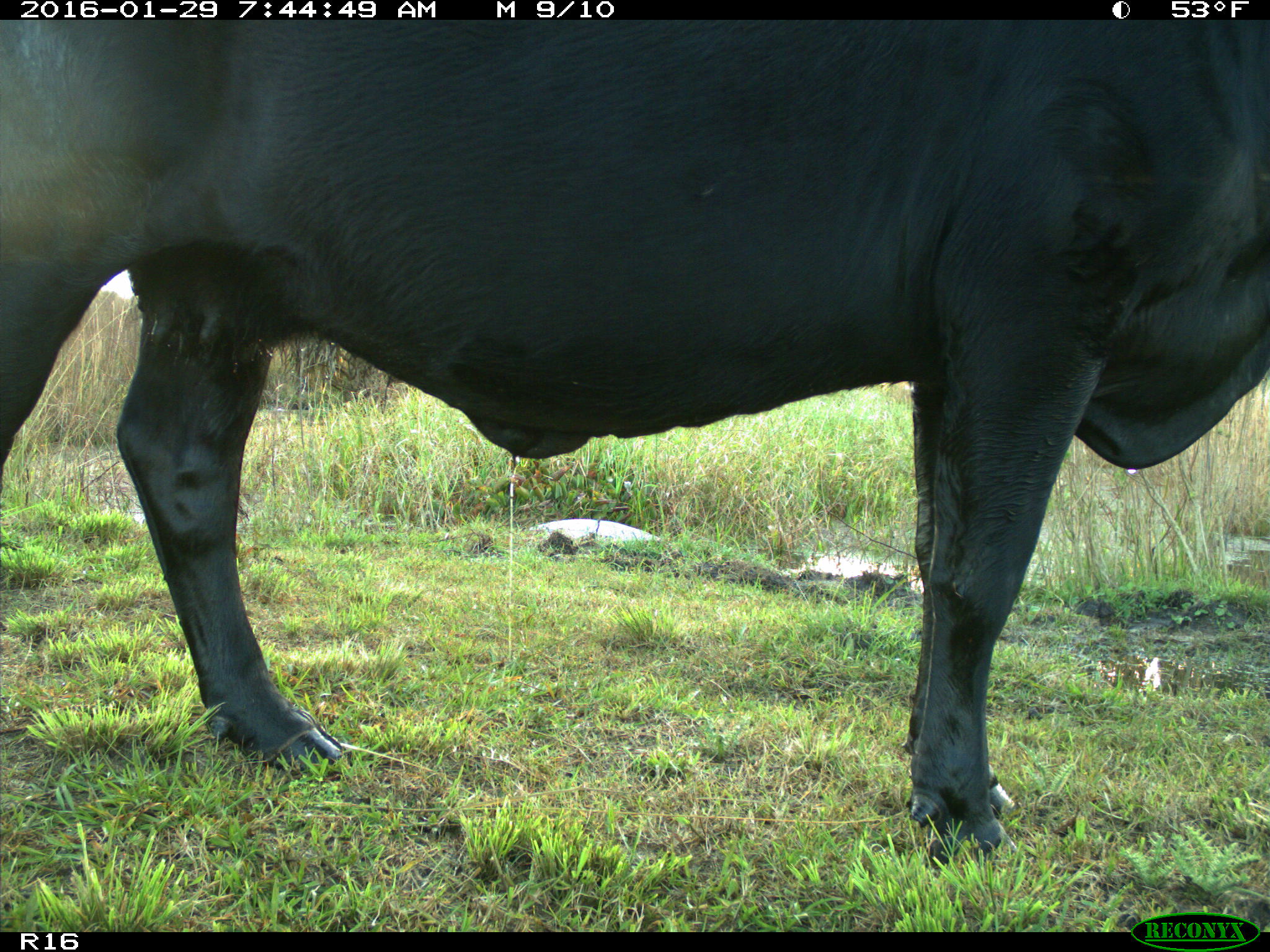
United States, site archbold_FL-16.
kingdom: Animalia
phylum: Chordata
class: Mammalia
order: Artiodactyla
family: Bovidae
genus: Bos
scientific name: Bos taurus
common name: domestic cow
Bos taurus (domestic cow).